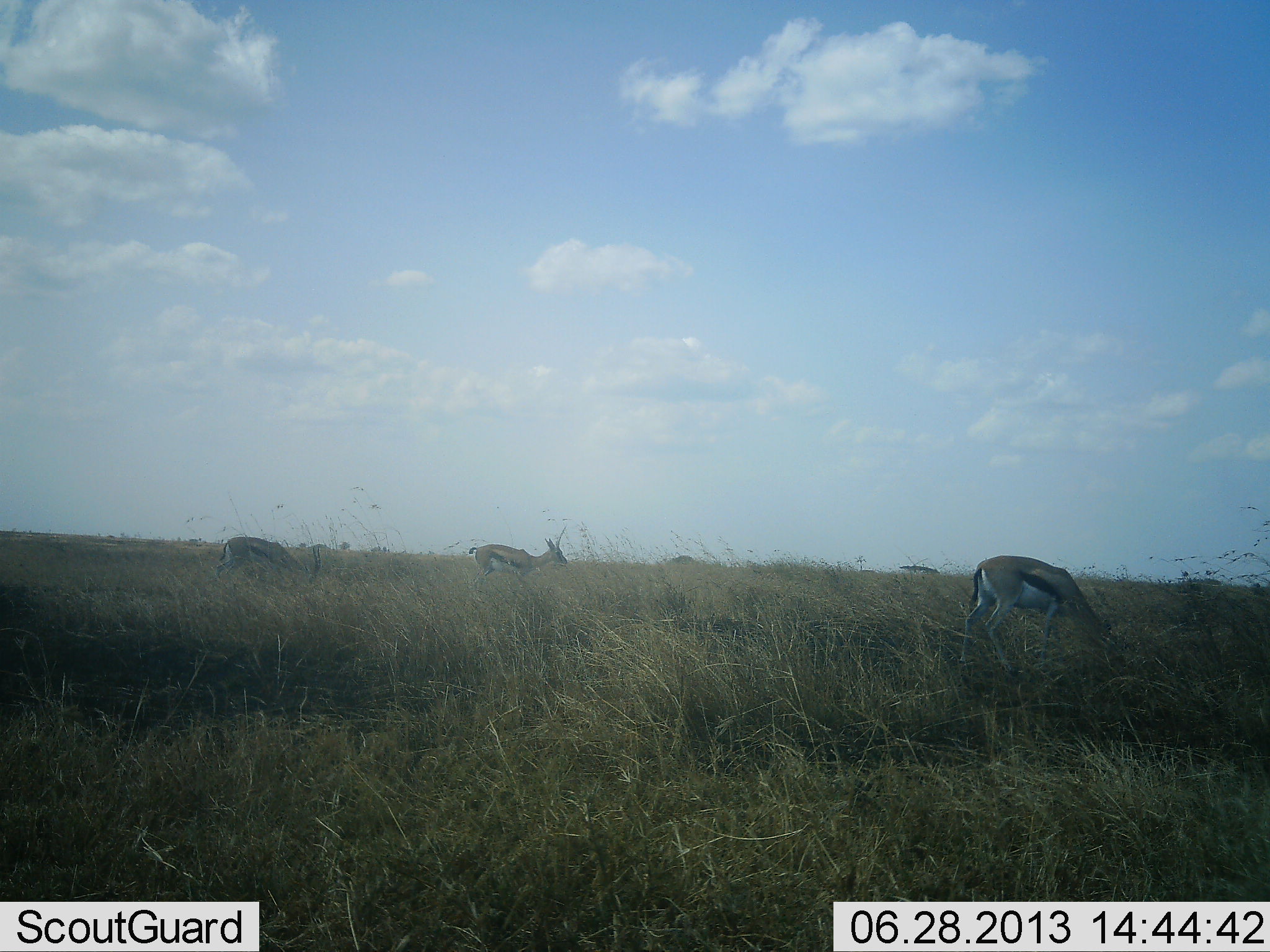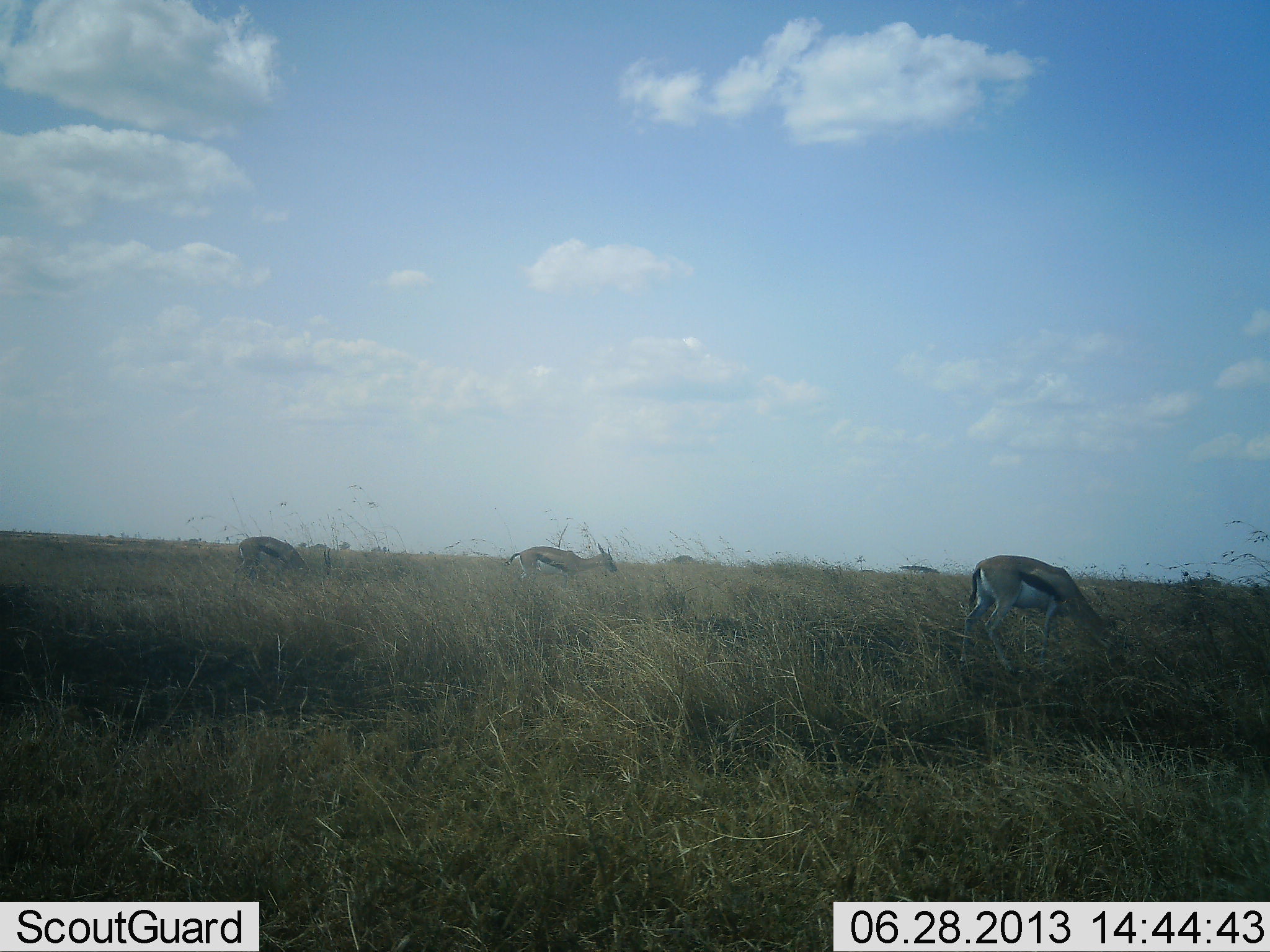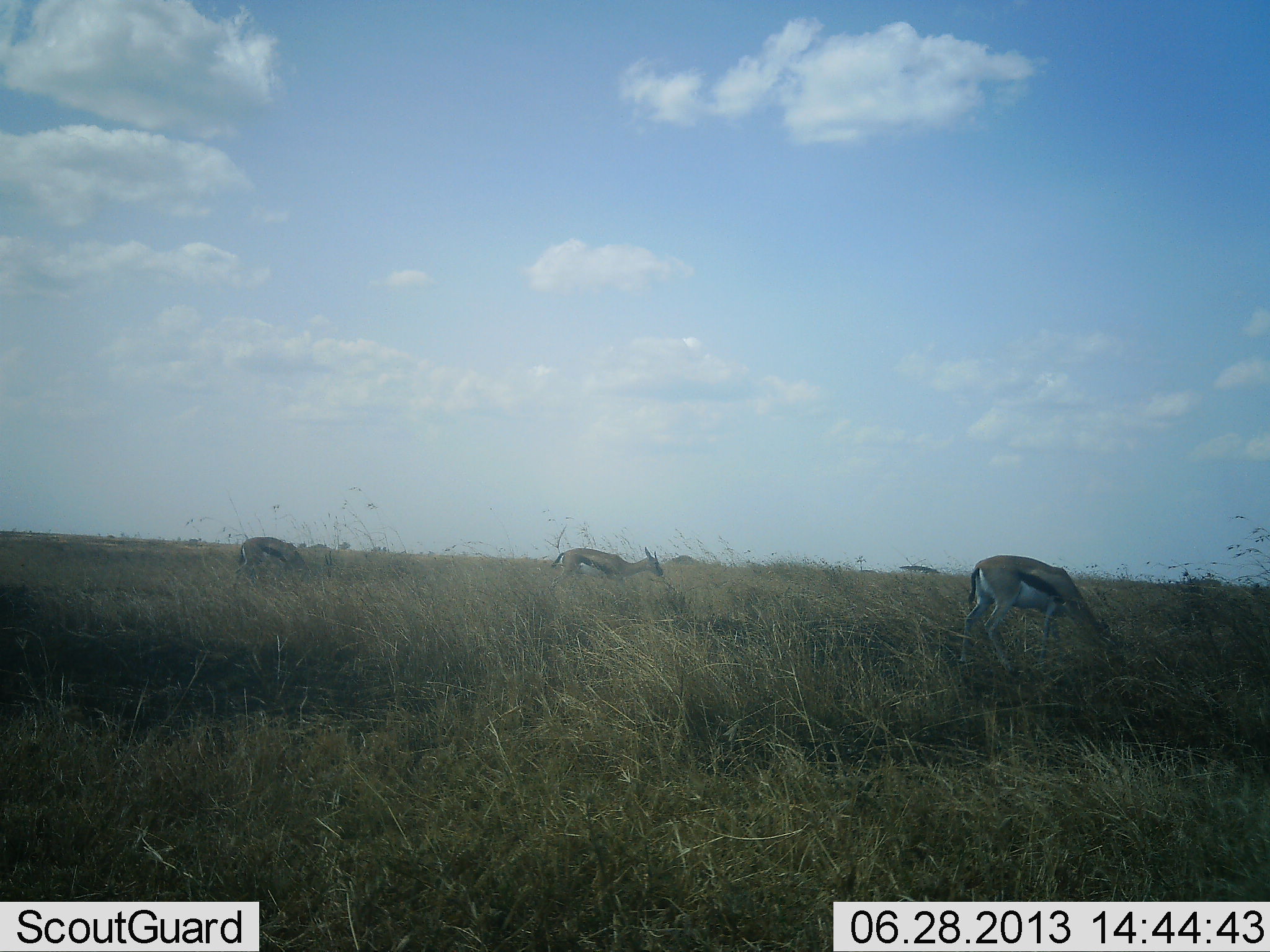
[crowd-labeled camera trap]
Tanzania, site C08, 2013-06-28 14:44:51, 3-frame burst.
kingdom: Animalia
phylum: Chordata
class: Mammalia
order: Artiodactyla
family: Bovidae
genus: Eudorcas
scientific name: Eudorcas thomsonii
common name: thomson's gazelle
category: gazellethomsons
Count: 3.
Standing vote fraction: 24%.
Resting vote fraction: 0%.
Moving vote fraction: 41%.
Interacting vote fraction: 0%.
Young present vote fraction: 0%.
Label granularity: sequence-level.